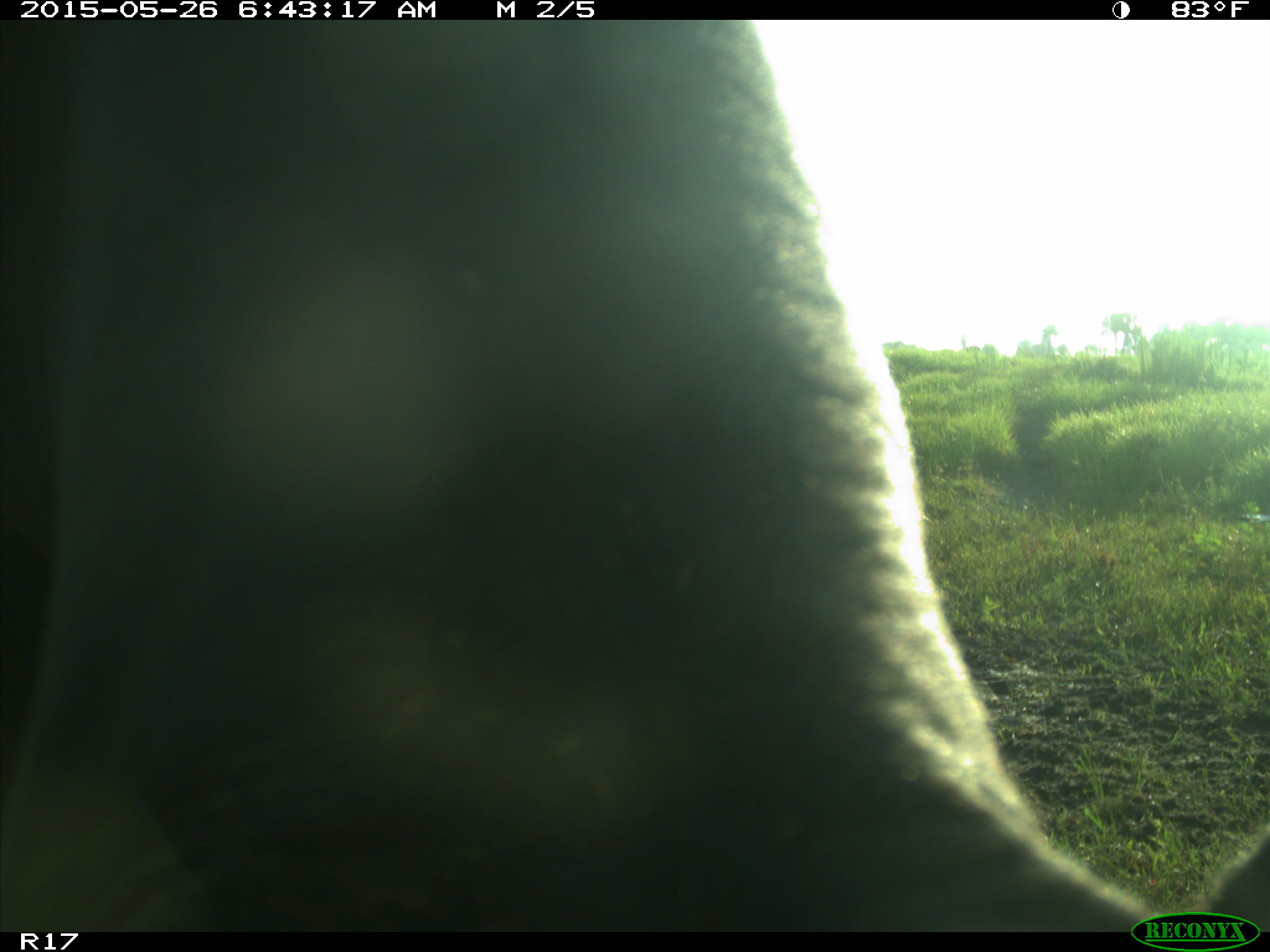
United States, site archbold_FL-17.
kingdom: Animalia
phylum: Chordata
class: Mammalia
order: Artiodactyla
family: Bovidae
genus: Bos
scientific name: Bos taurus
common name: domestic cow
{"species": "Bos taurus (domestic cow)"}